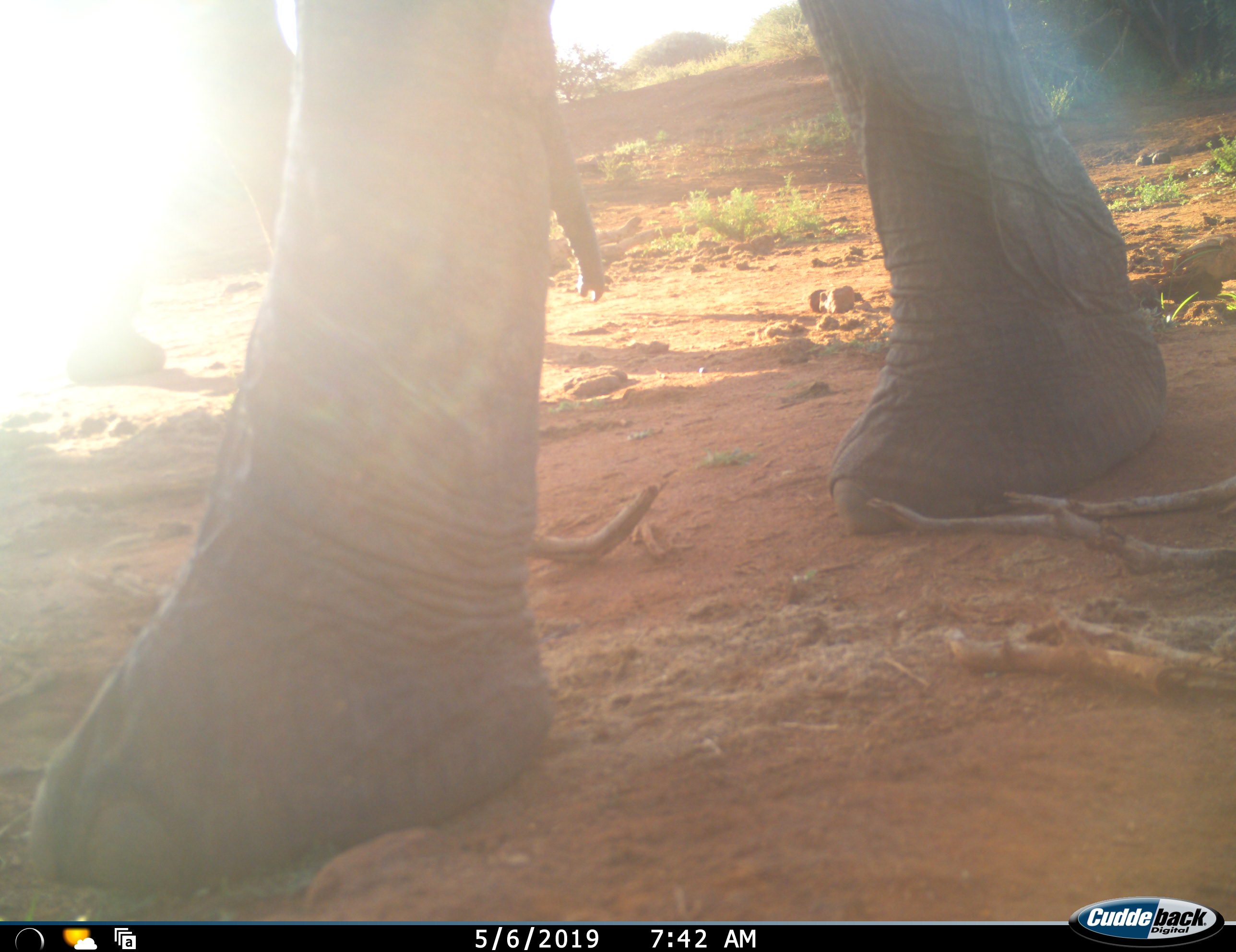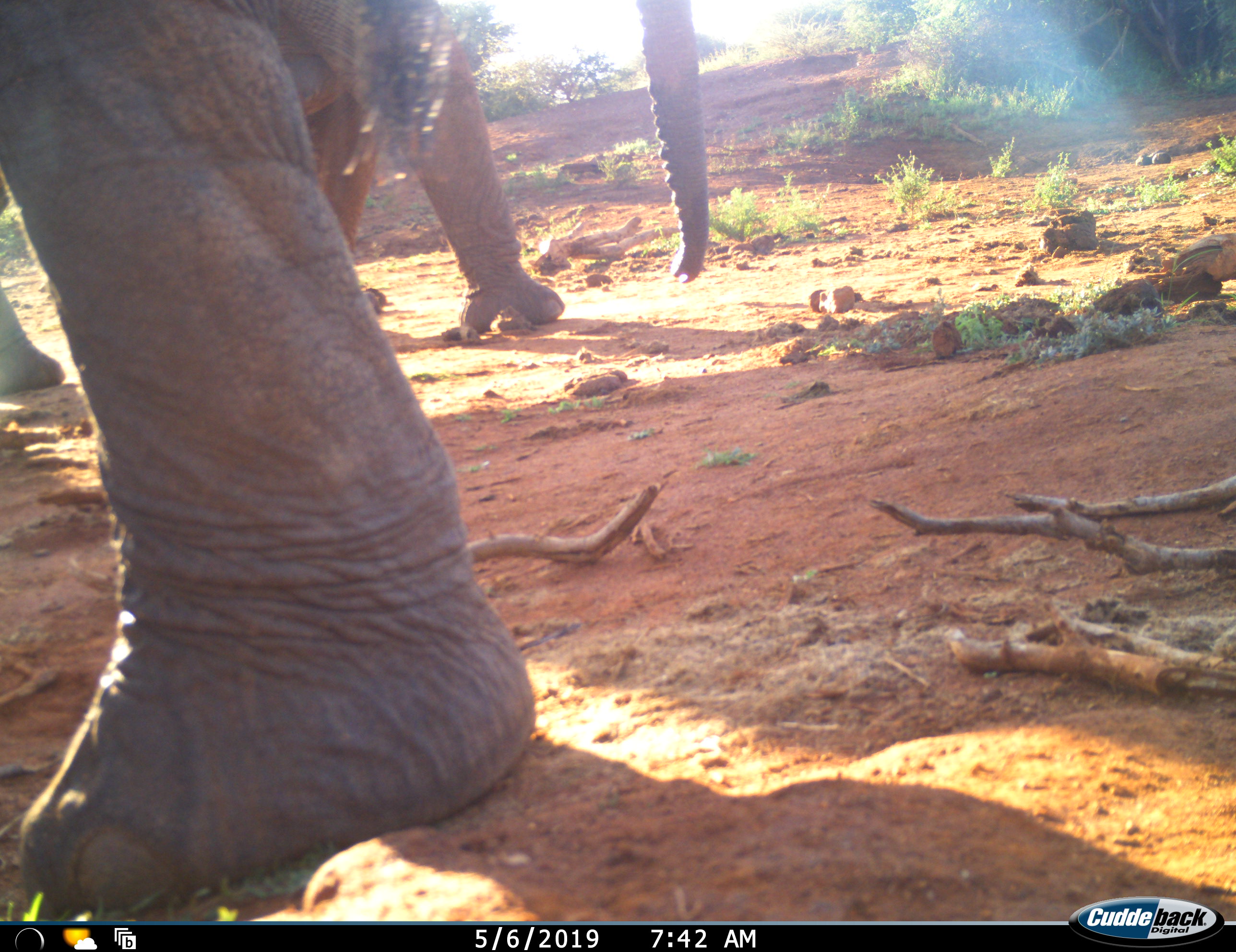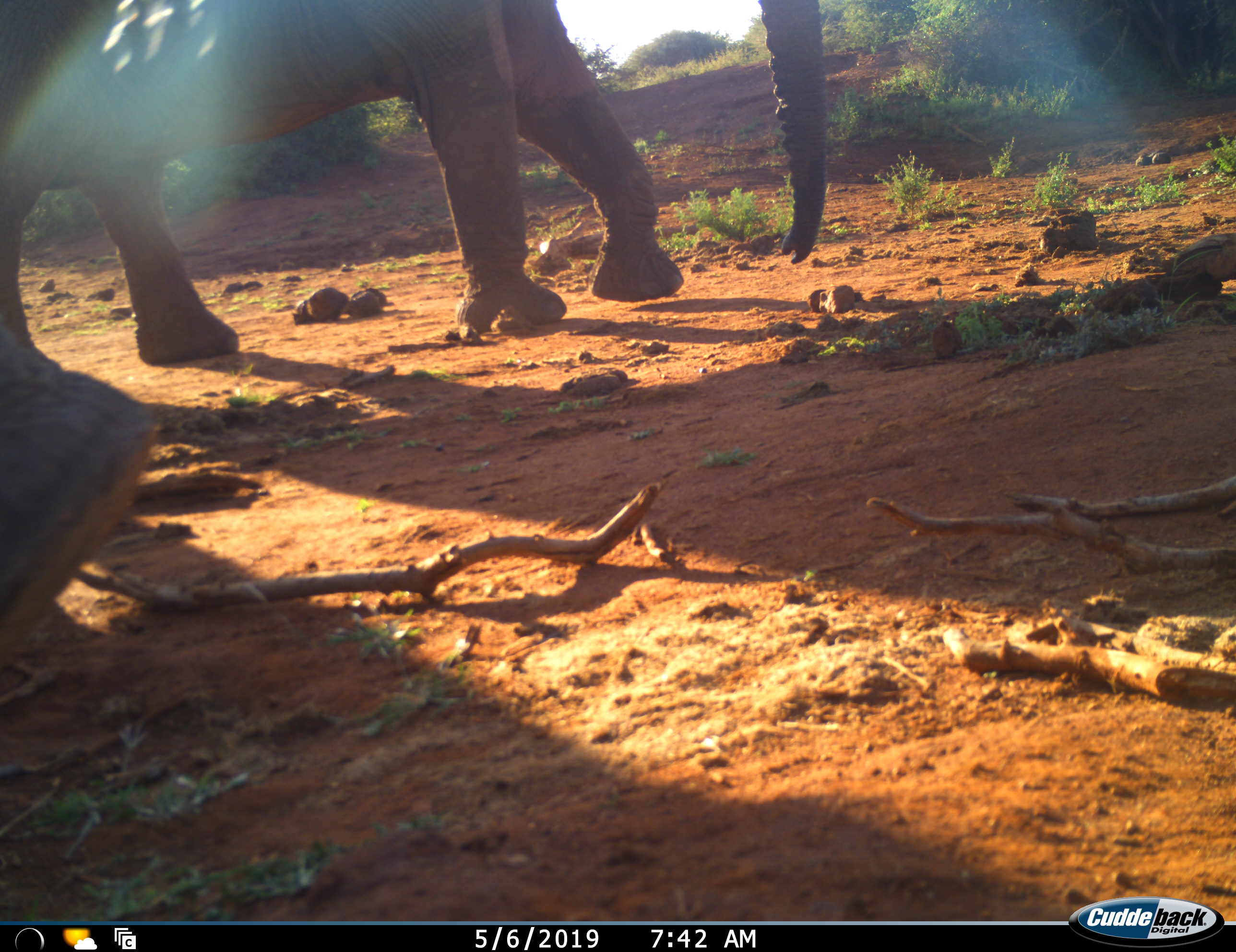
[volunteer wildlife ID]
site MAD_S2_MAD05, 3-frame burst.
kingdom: Animalia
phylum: Chordata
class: Mammalia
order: Proboscidea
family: Elephantidae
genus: Loxodonta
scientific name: Loxodonta africana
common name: african bush elephant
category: elephant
Elephant (african bush elephant) (Loxodonta africana), count 2. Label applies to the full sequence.